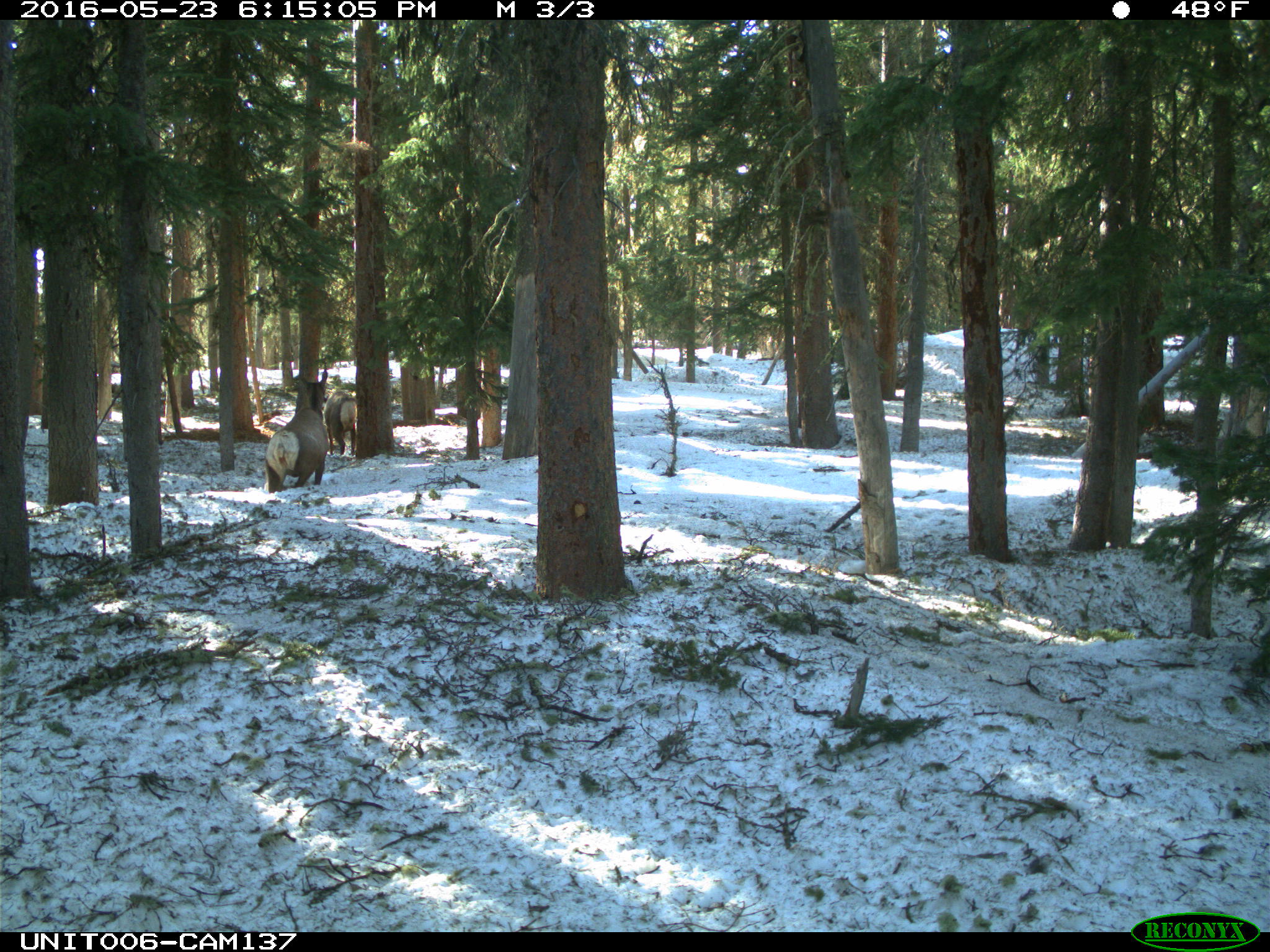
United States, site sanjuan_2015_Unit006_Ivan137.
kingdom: Animalia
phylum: Chordata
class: Mammalia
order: Artiodactyla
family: Cervidae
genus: Cervus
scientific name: Cervus elaphus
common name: red deer